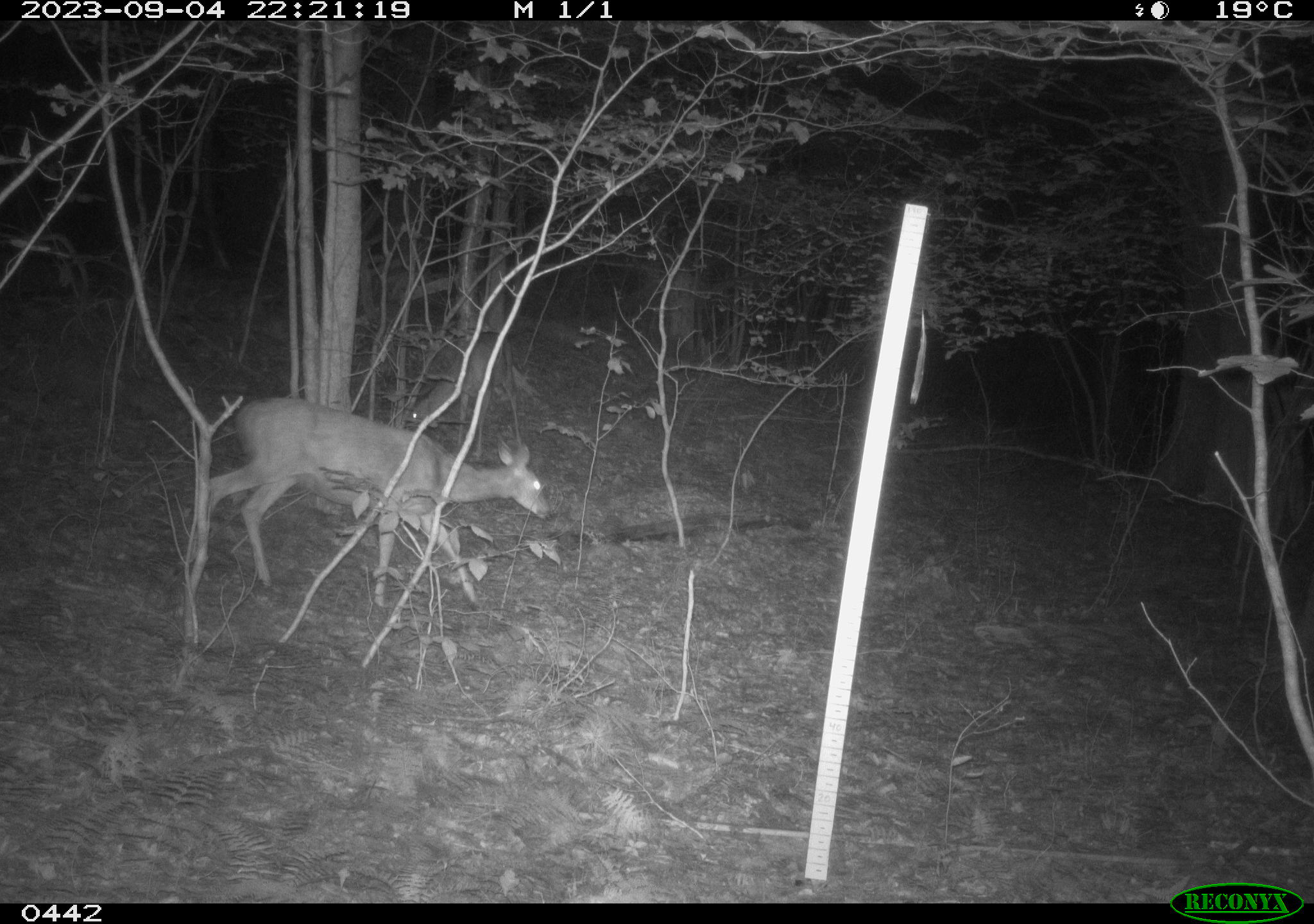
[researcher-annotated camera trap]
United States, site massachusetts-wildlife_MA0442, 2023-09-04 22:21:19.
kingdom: Animalia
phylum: Chordata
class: Mammalia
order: Artiodactyla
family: Cervidae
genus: Odocoileus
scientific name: Odocoileus virginianus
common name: white-tailed deer